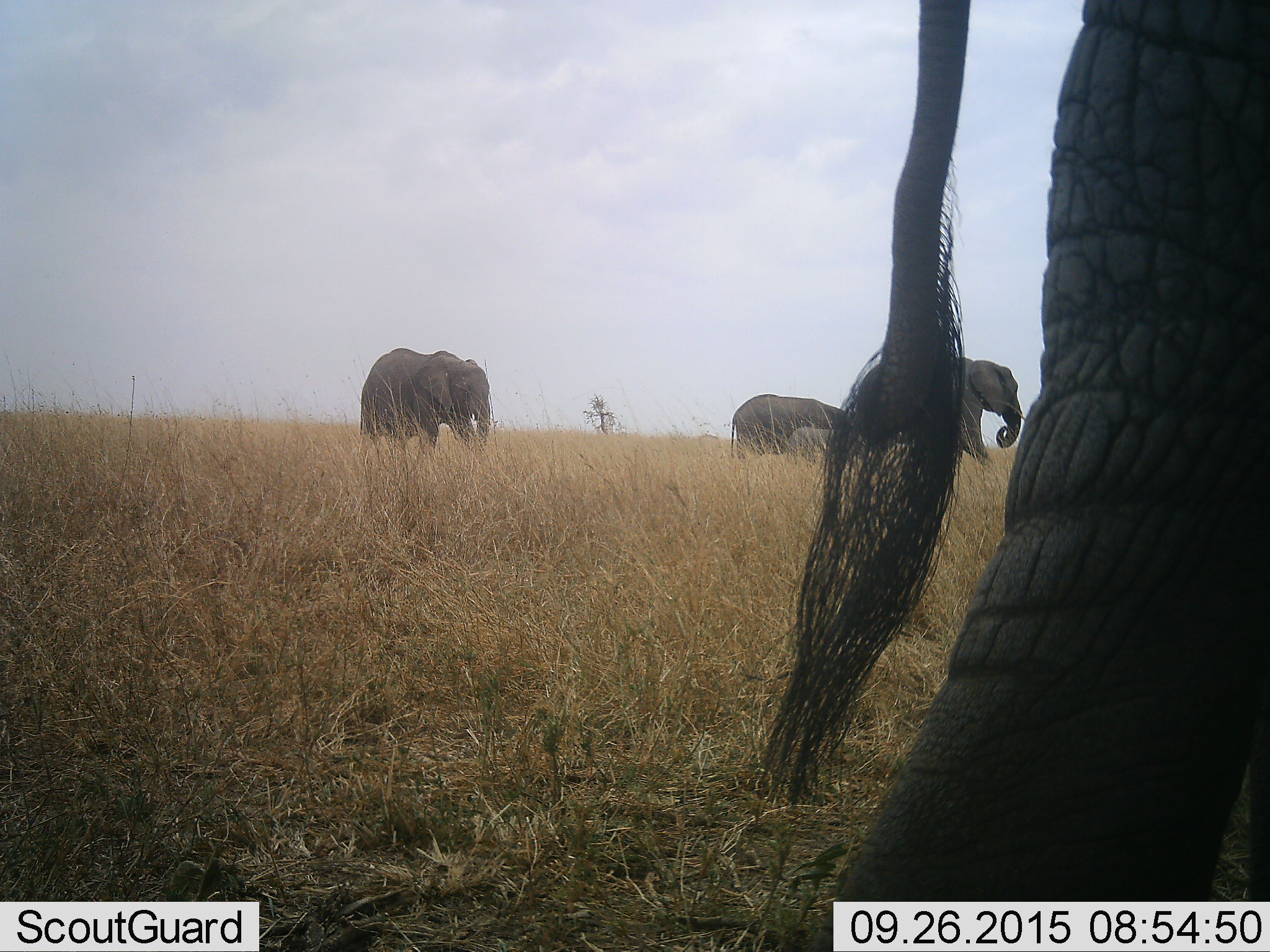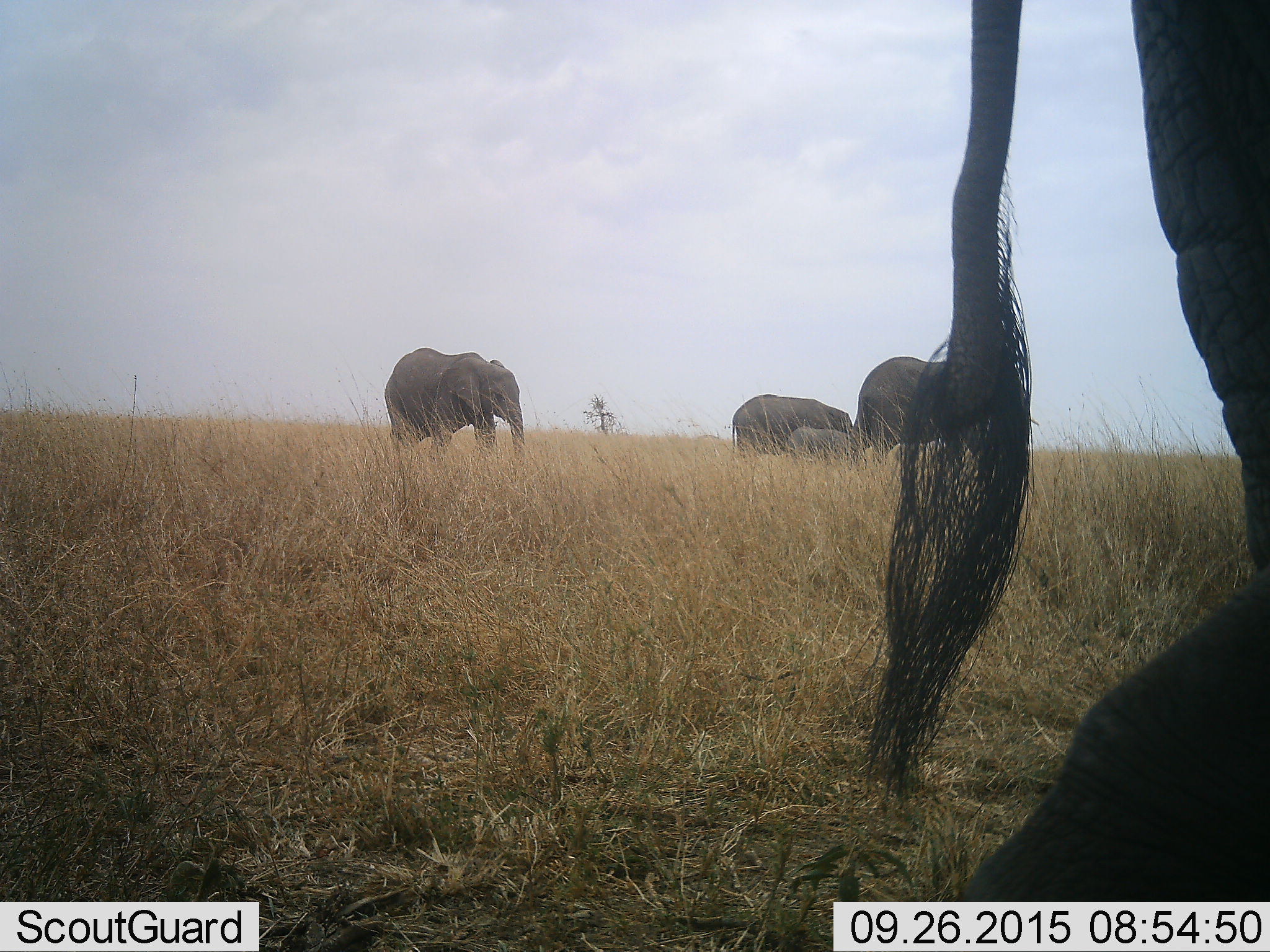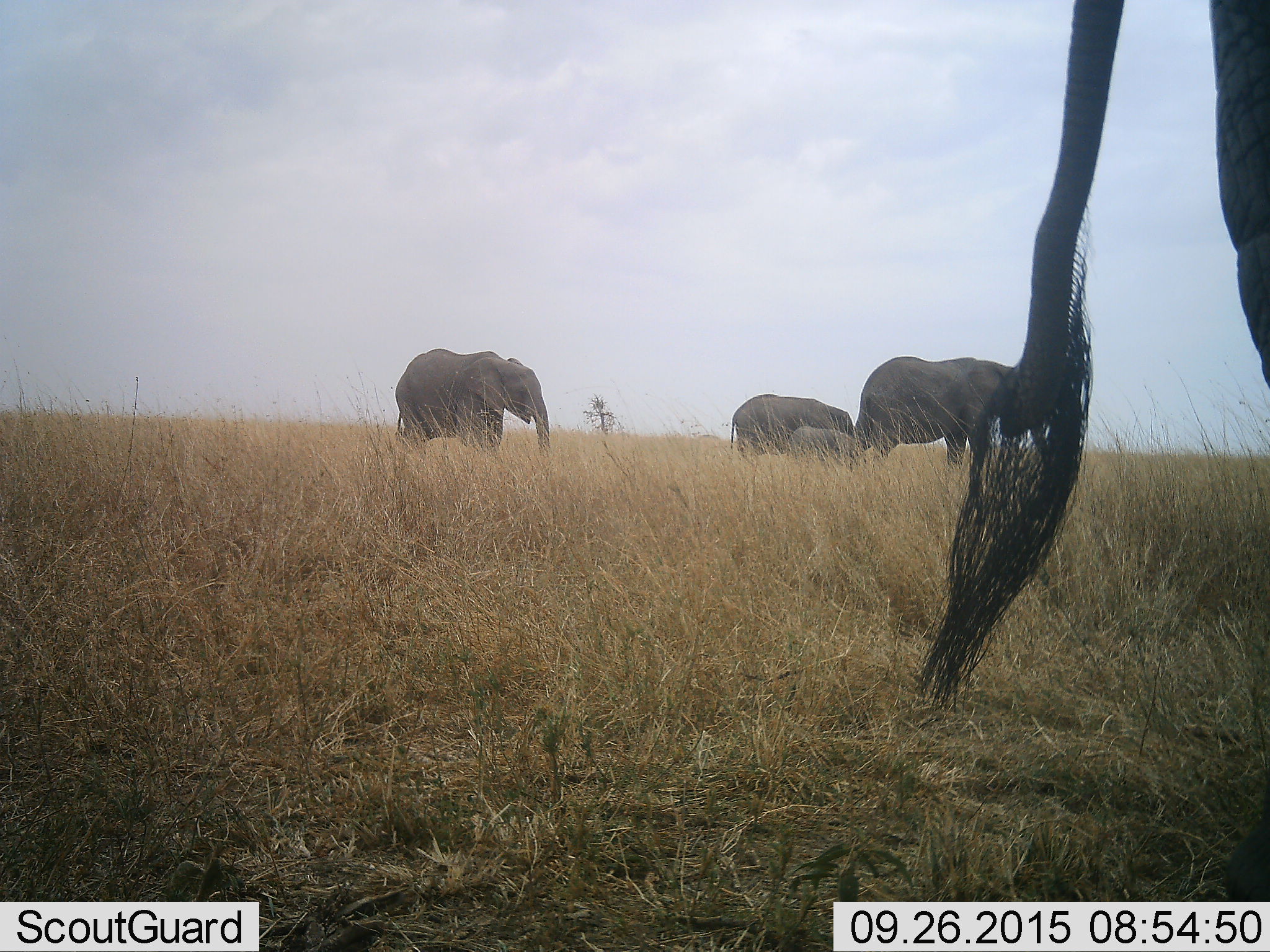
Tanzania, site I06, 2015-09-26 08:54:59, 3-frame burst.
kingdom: Animalia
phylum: Chordata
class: Mammalia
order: Proboscidea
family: Elephantidae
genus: Loxodonta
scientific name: Loxodonta africana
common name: african bush elephant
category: elephant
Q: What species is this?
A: Elephant (african bush elephant) (Loxodonta africana).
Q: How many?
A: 5.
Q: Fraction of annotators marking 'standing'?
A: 40%.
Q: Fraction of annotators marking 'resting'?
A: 0%.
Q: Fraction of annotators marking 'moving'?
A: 100%.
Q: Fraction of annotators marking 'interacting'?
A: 0%.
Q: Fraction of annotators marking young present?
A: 90%.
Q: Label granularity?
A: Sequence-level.